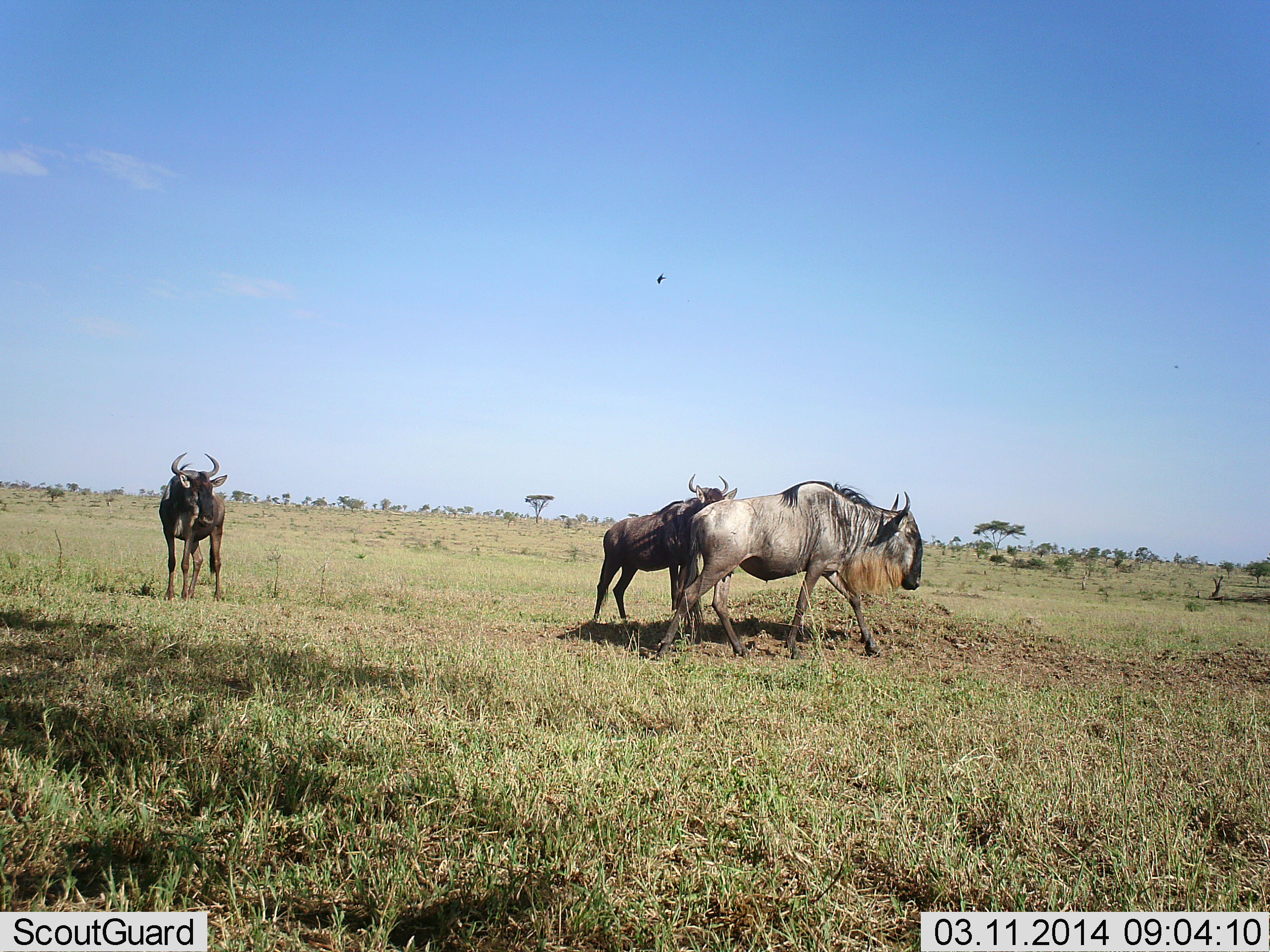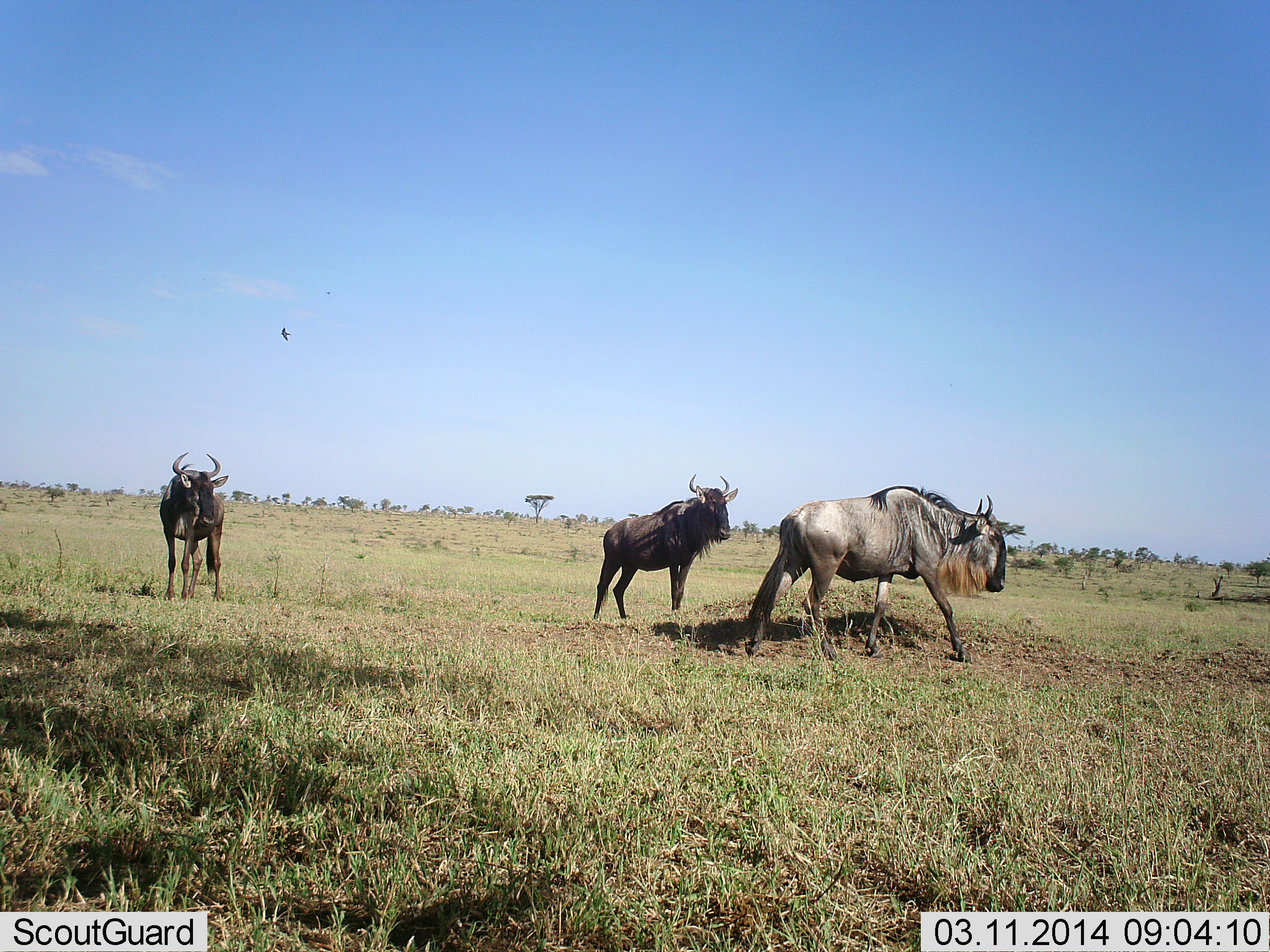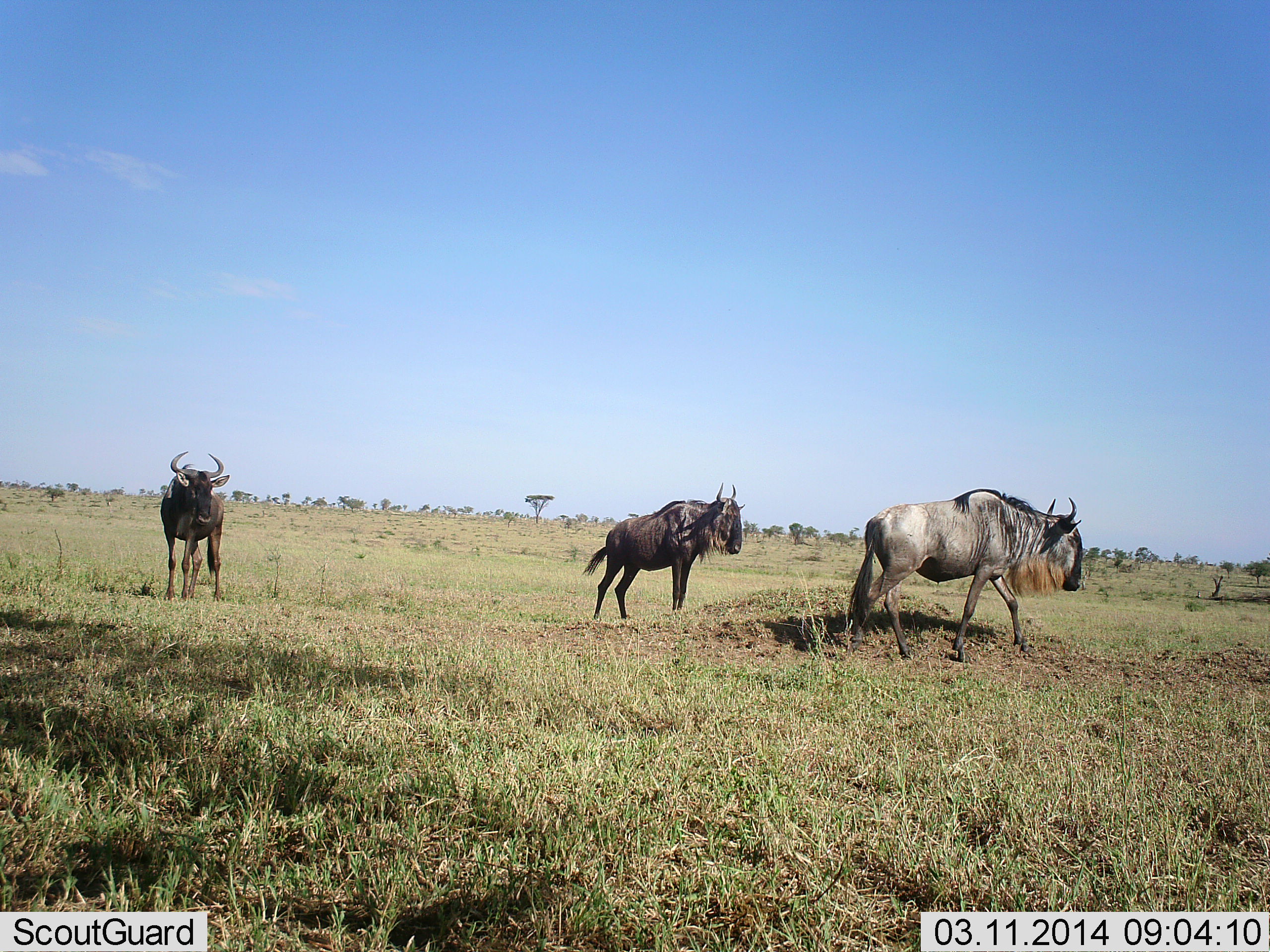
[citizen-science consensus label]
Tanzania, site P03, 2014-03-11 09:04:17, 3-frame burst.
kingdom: Animalia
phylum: Chordata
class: Mammalia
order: Artiodactyla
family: Bovidae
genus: Connochaetes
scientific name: Connochaetes taurinus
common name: blue wildebeest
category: wildebeest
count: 3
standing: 93%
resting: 0%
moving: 93%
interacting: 0%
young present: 0%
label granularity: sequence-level